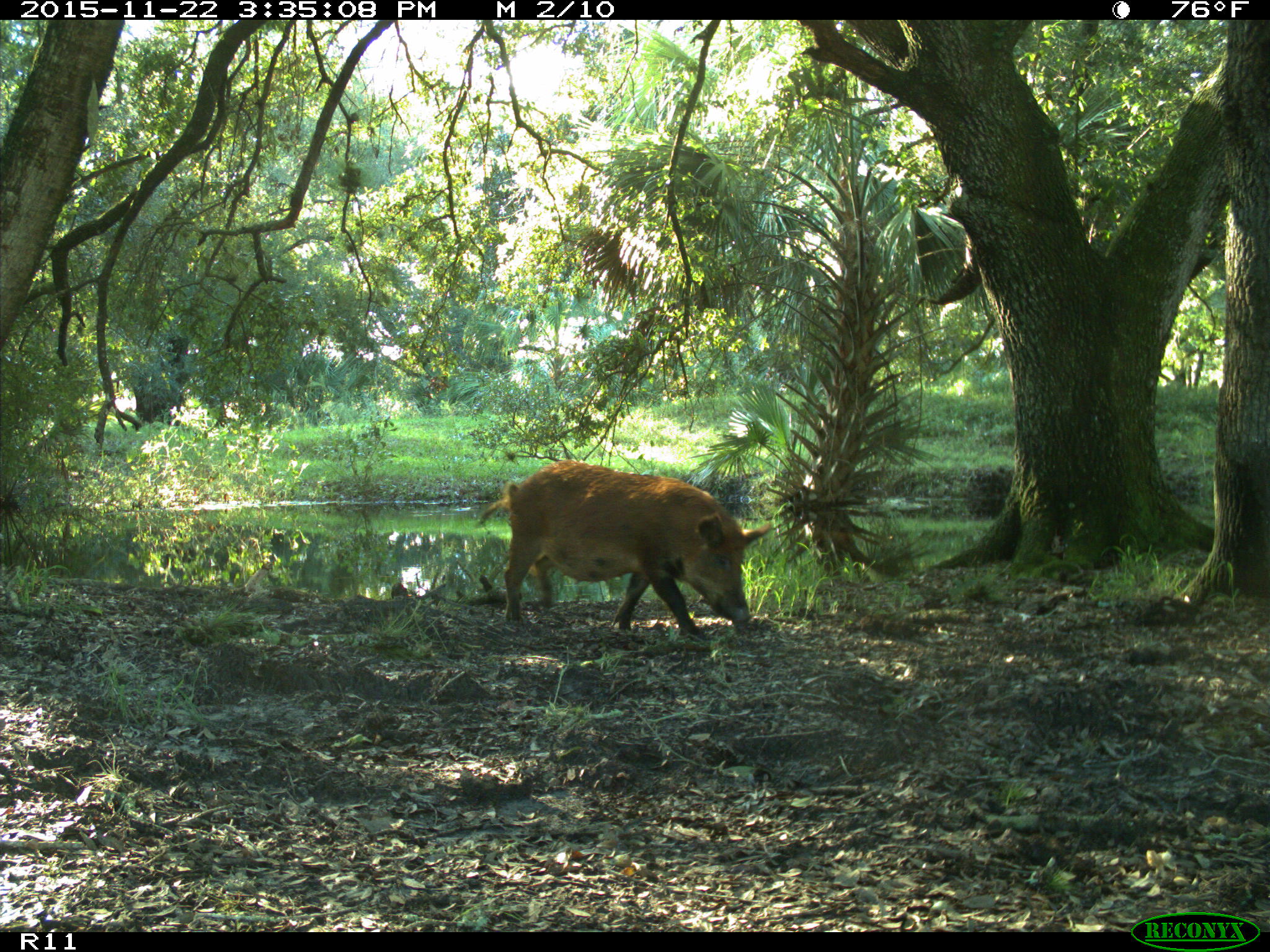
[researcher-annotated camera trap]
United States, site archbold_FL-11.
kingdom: Animalia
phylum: Chordata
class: Mammalia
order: Artiodactyla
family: Suidae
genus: Sus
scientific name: Sus scrofa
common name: wild boar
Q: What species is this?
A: Sus scrofa (wild boar).